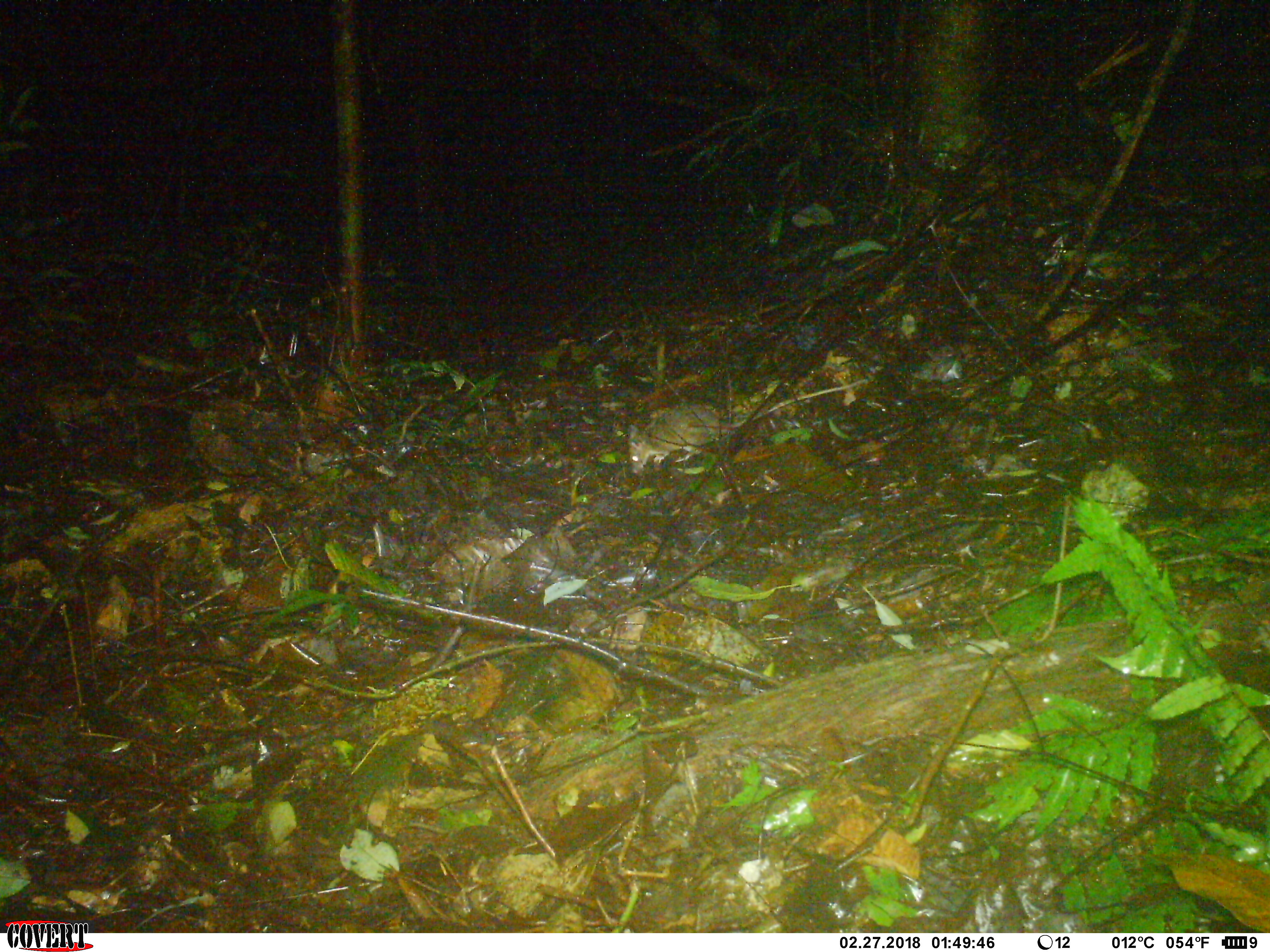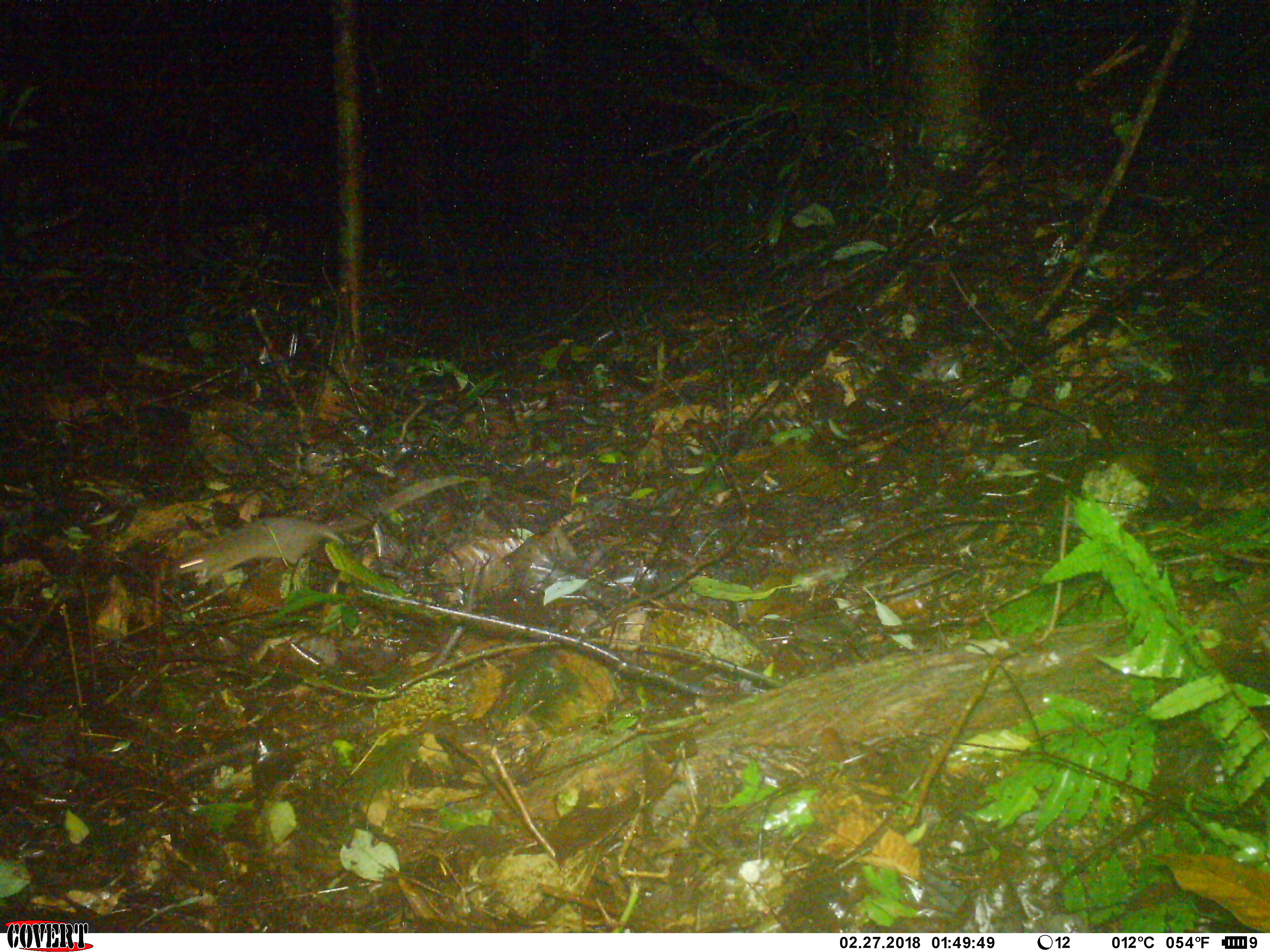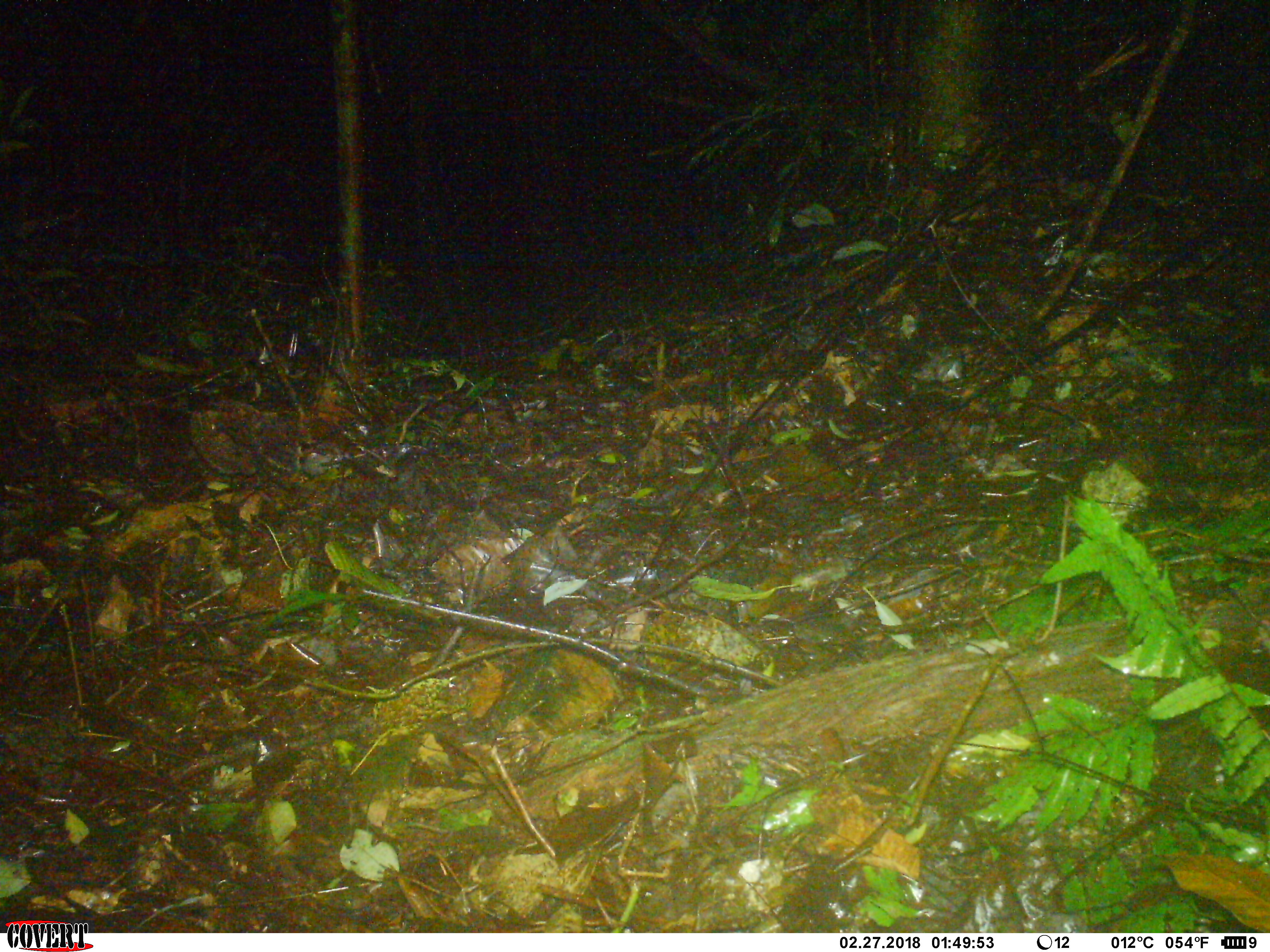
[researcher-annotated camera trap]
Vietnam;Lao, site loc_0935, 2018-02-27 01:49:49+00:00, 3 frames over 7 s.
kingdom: Animalia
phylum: Chordata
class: Mammalia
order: Rodentia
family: Muridae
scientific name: Muridae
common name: old-world mice and rats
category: unidentified murid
Unidentified murid (old-world mice and rats) (Muridae). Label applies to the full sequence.